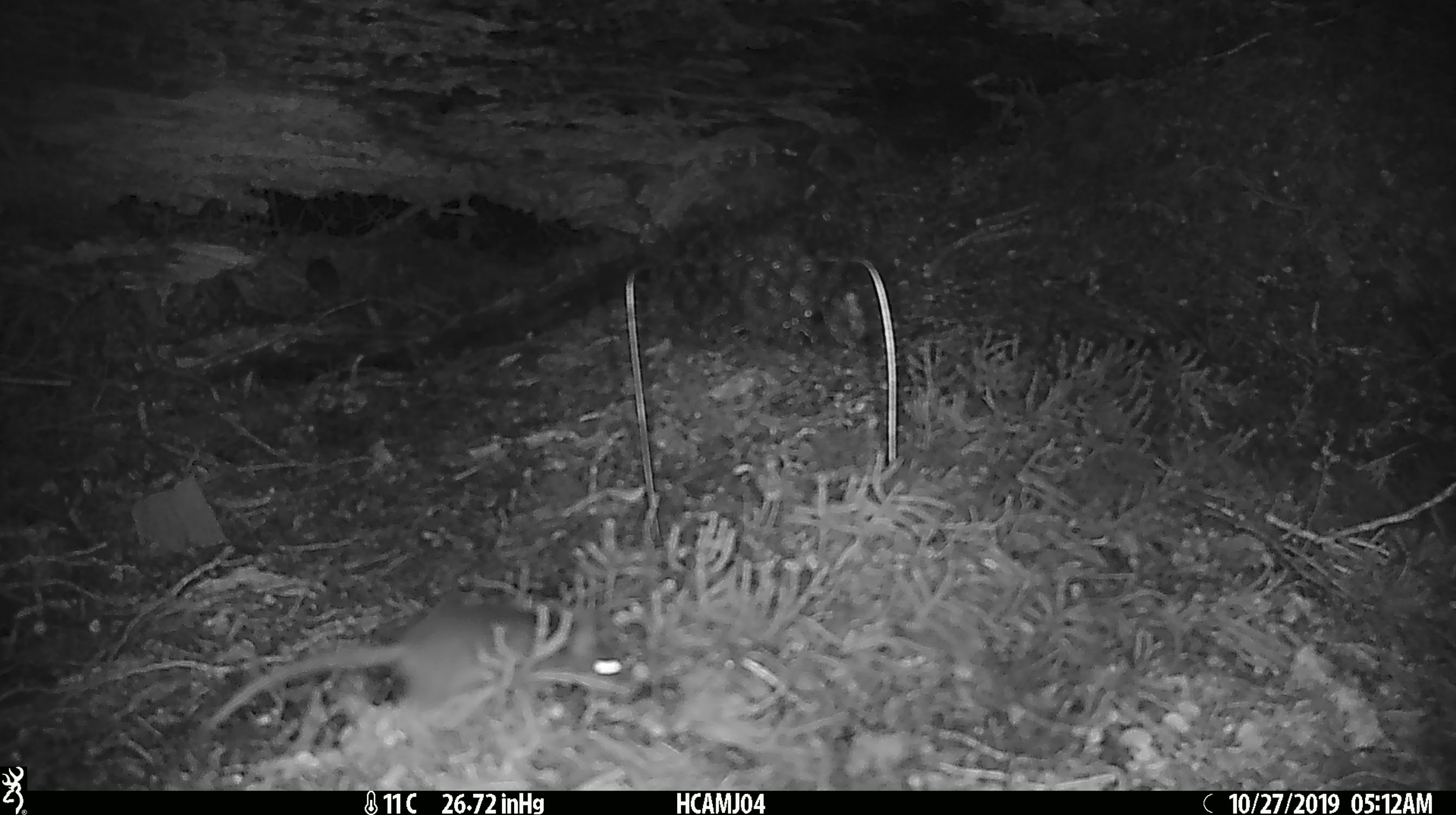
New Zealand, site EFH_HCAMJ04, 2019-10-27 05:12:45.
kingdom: Animalia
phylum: Chordata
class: Mammalia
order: Rodentia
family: Muridae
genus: Rattus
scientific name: Rattus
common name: rat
Rat (Rattus).